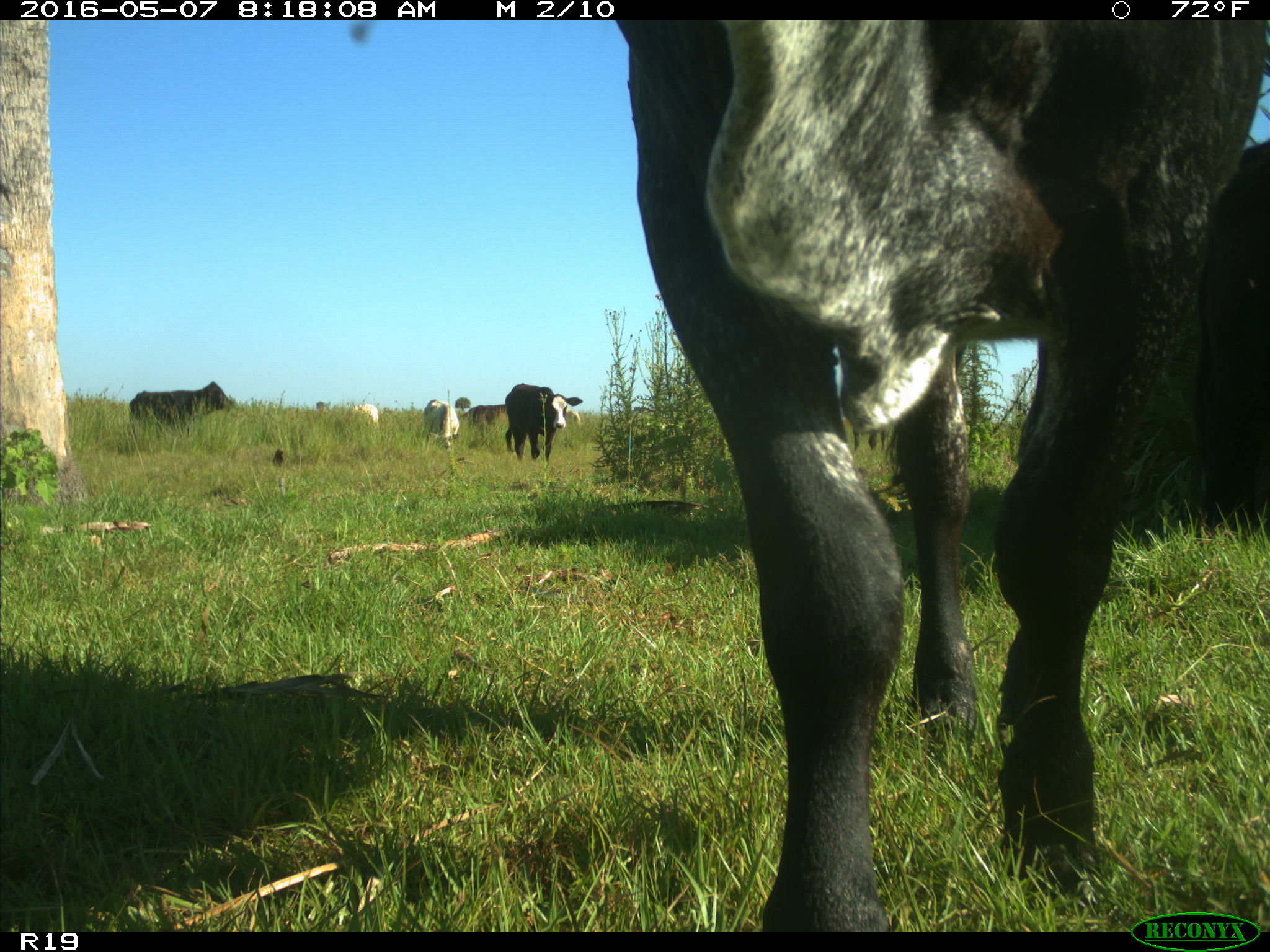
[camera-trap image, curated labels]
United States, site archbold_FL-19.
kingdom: Animalia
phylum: Chordata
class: Mammalia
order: Artiodactyla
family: Bovidae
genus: Bos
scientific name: Bos taurus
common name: domestic cow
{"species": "Bos taurus (domestic cow)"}